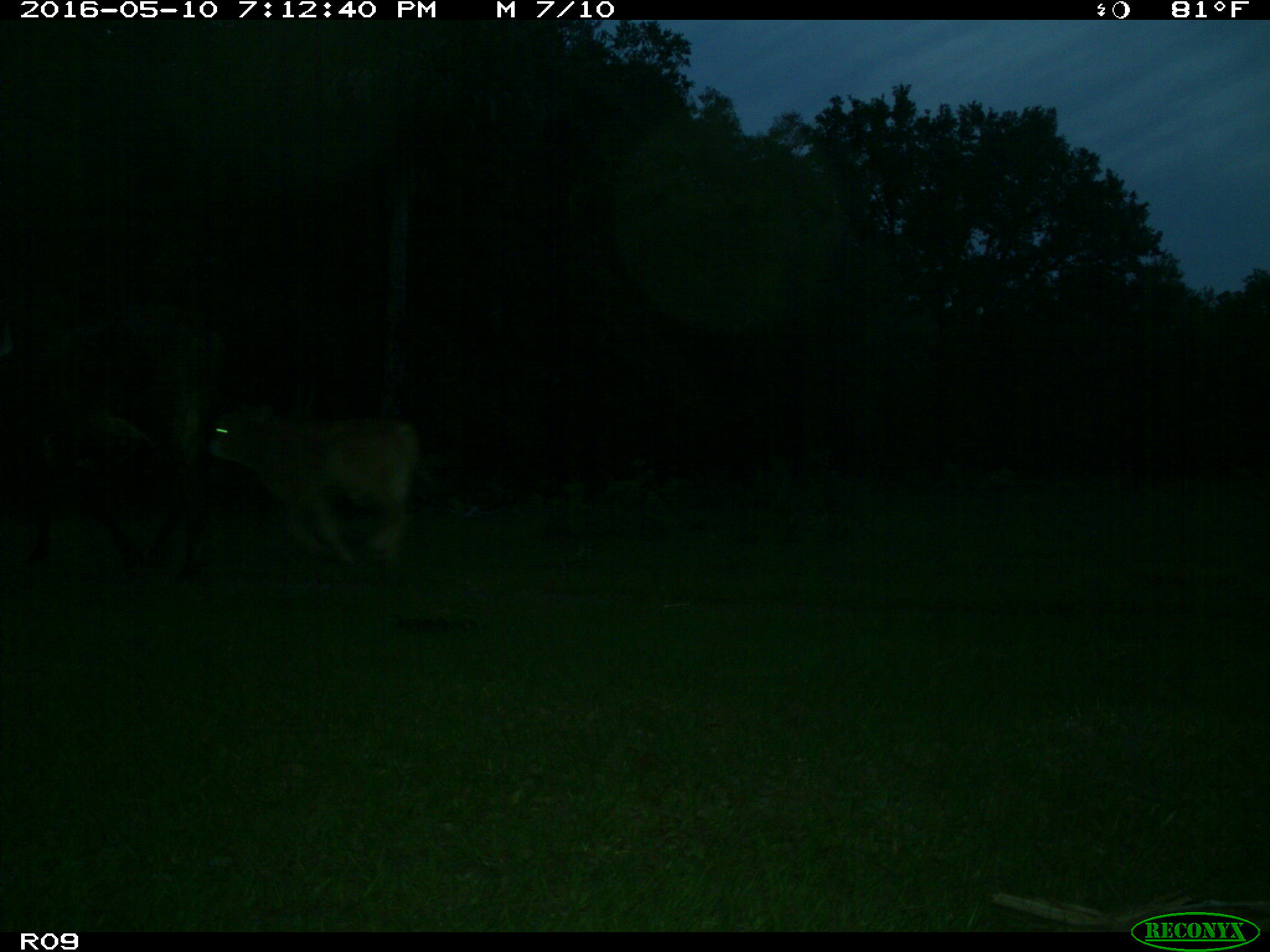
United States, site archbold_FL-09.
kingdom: Animalia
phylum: Chordata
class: Mammalia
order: Artiodactyla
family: Bovidae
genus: Bos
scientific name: Bos taurus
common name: domestic cow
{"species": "Bos taurus (domestic cow)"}